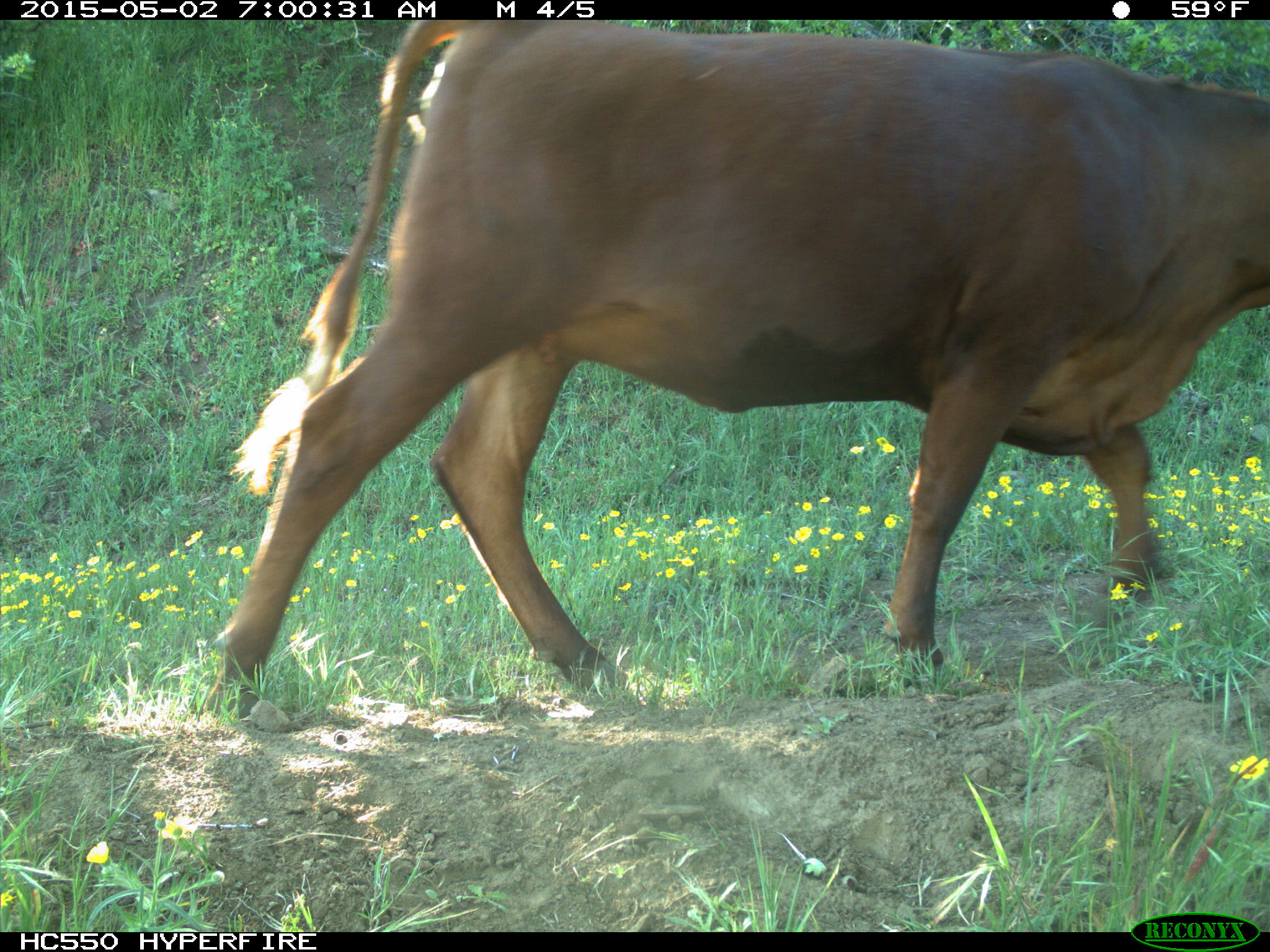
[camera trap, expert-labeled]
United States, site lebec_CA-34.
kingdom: Animalia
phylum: Chordata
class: Mammalia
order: Artiodactyla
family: Bovidae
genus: Bos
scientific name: Bos taurus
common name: domestic cow